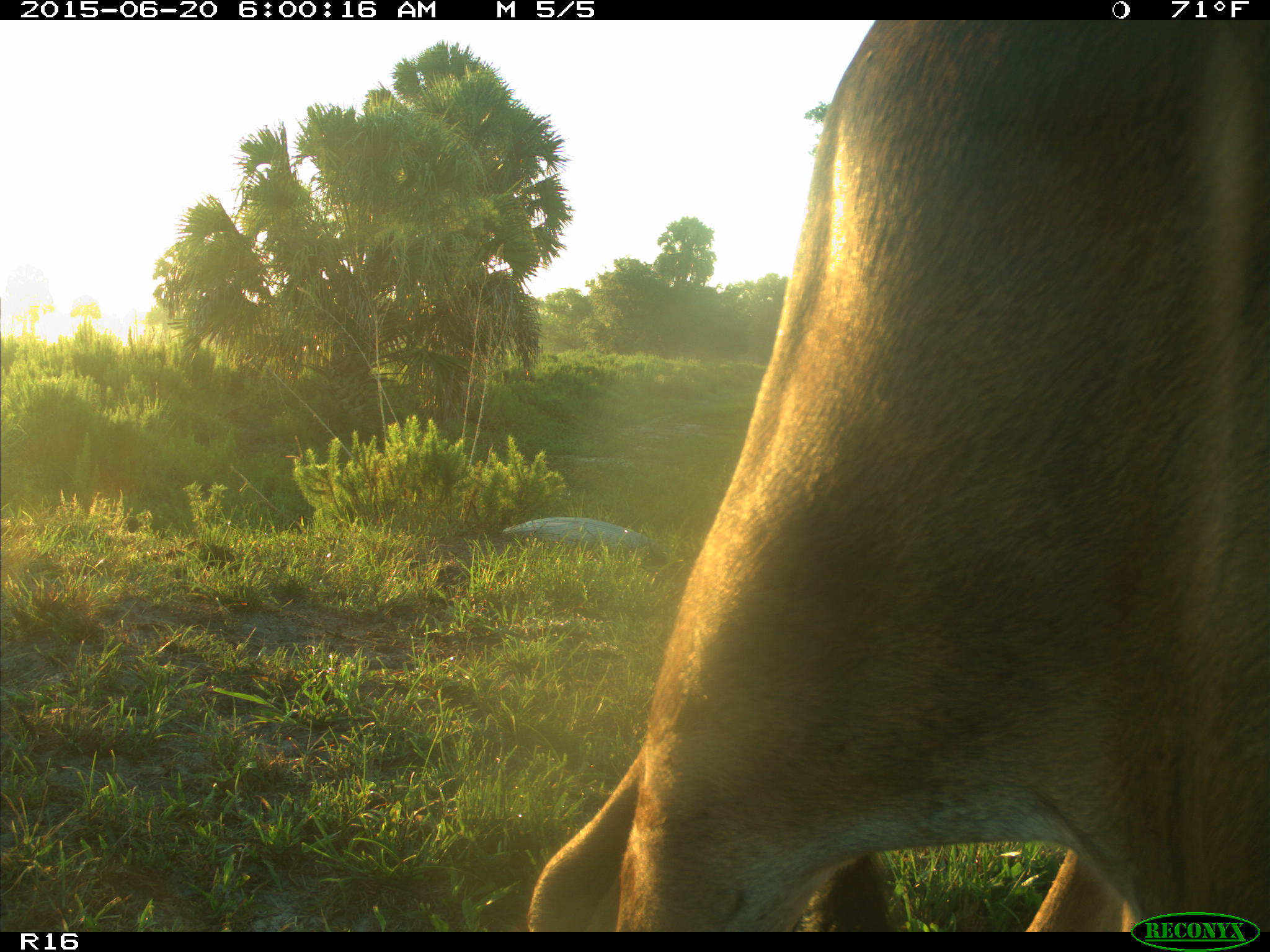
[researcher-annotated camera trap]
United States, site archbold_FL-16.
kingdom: Animalia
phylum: Chordata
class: Mammalia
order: Artiodactyla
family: Bovidae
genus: Bos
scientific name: Bos taurus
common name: domestic cow